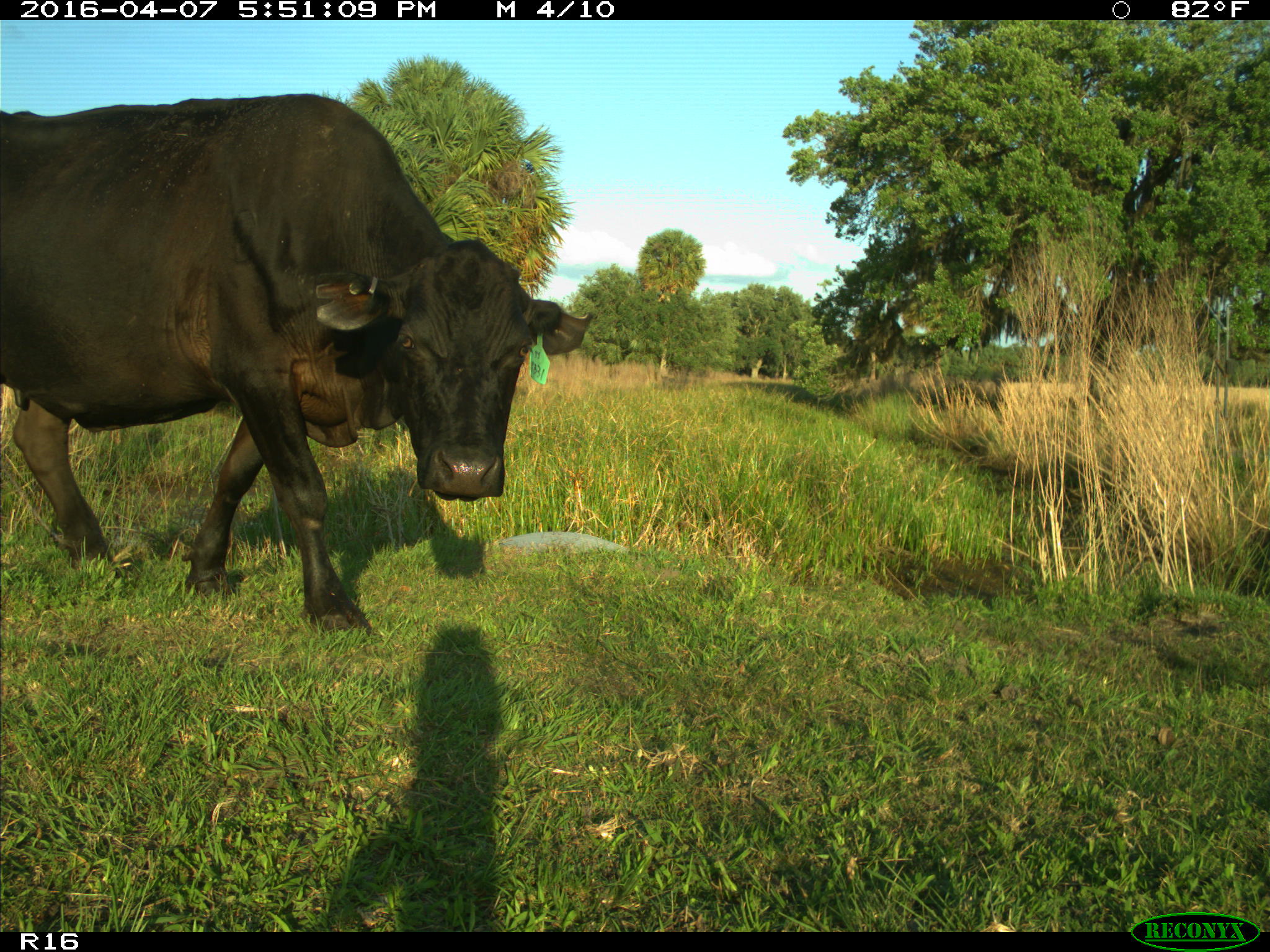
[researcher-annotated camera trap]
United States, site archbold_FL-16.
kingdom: Animalia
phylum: Chordata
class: Mammalia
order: Artiodactyla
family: Bovidae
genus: Bos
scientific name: Bos taurus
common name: domestic cow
Bos taurus (domestic cow).